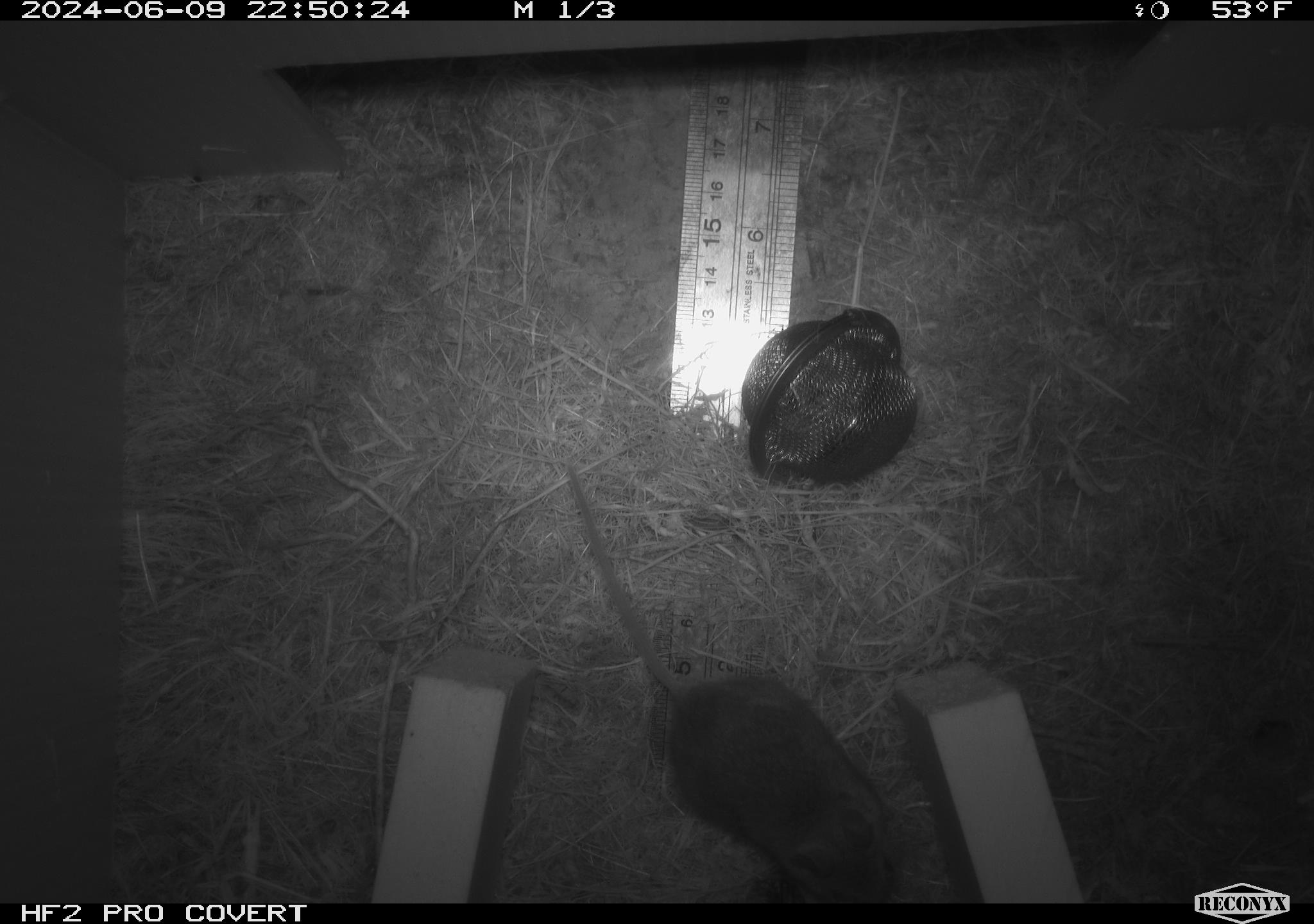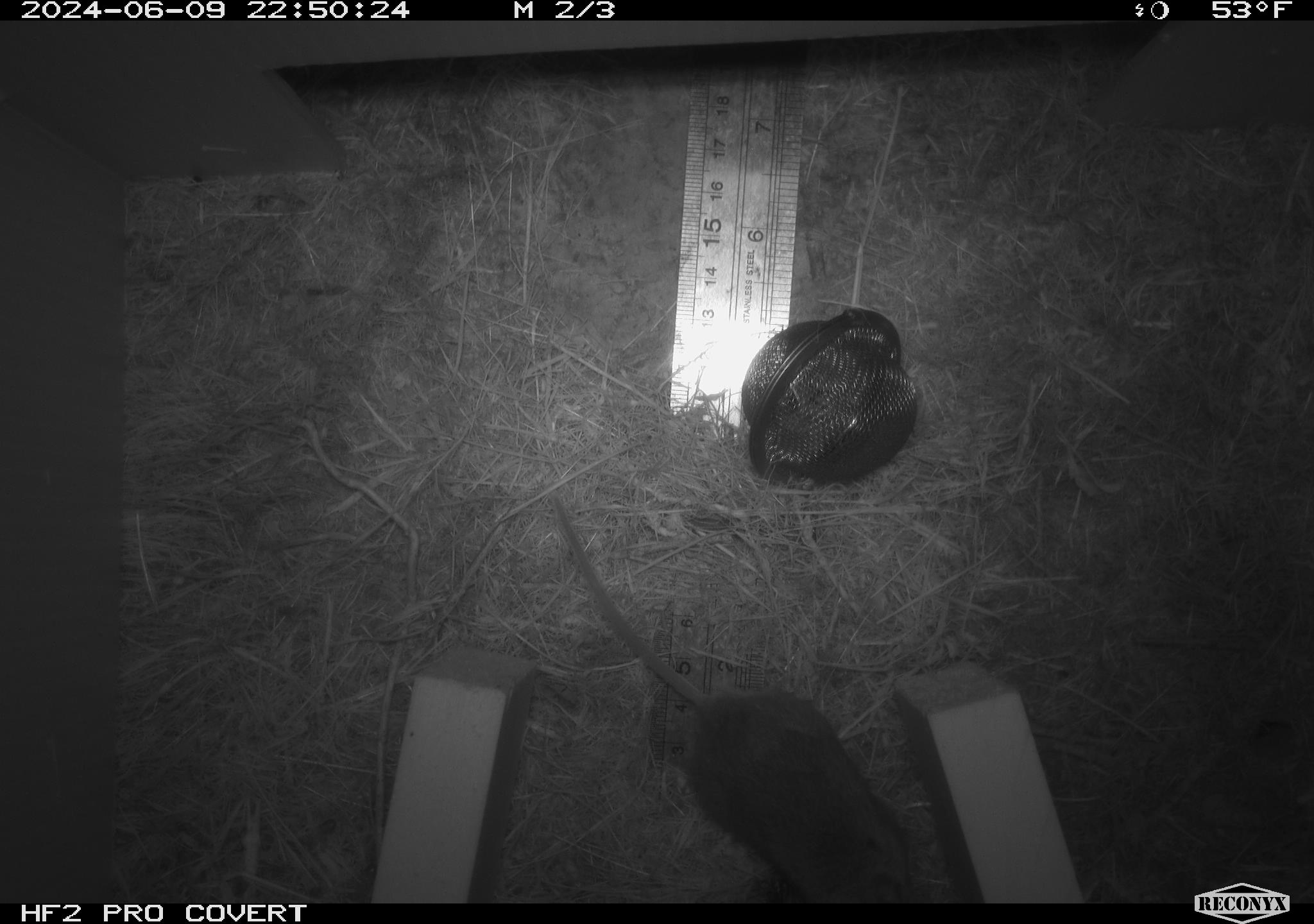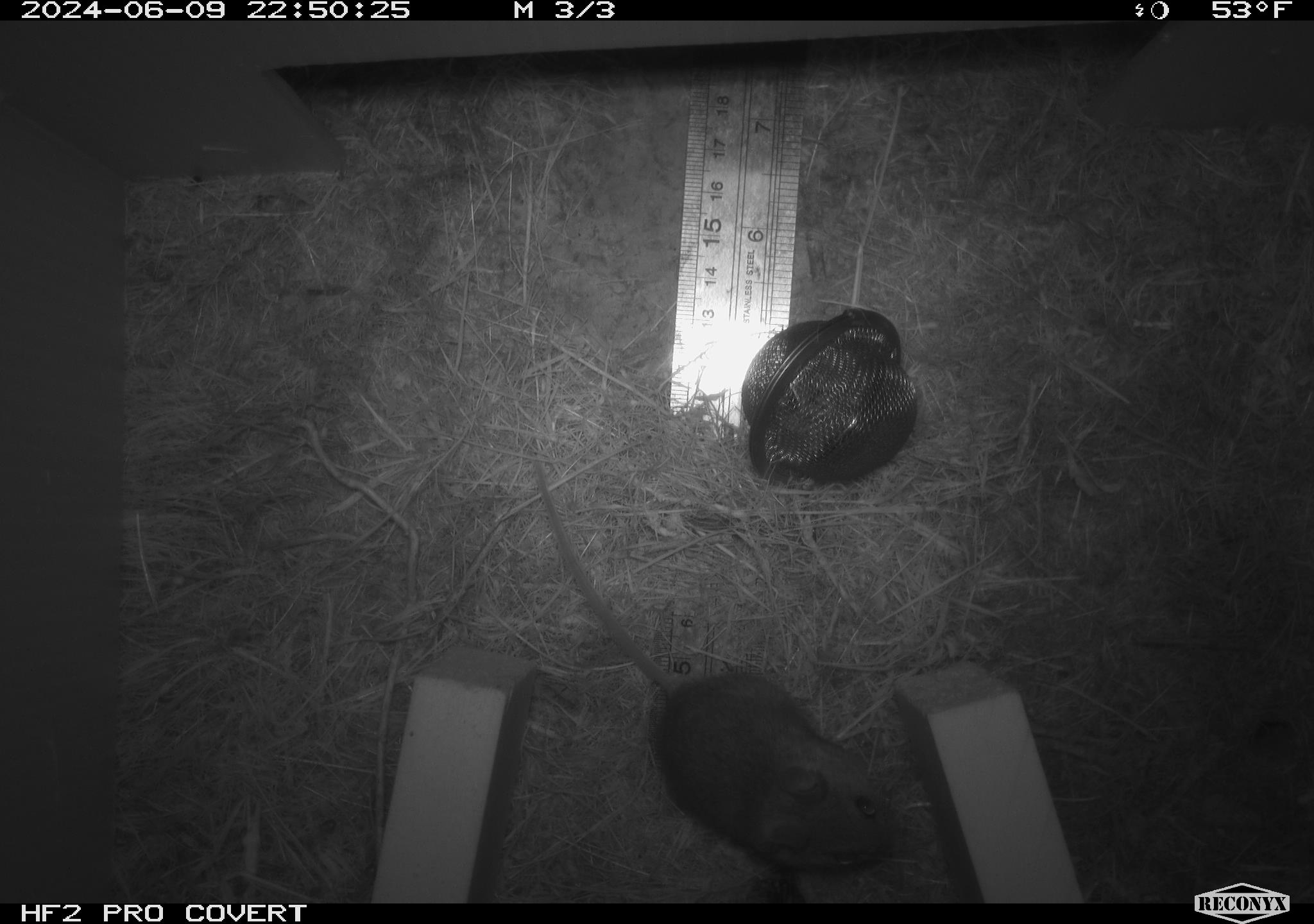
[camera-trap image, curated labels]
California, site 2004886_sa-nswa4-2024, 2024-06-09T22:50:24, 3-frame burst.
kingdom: Animalia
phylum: Chordata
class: Mammalia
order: Rodentia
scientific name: Rodentia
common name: rodent